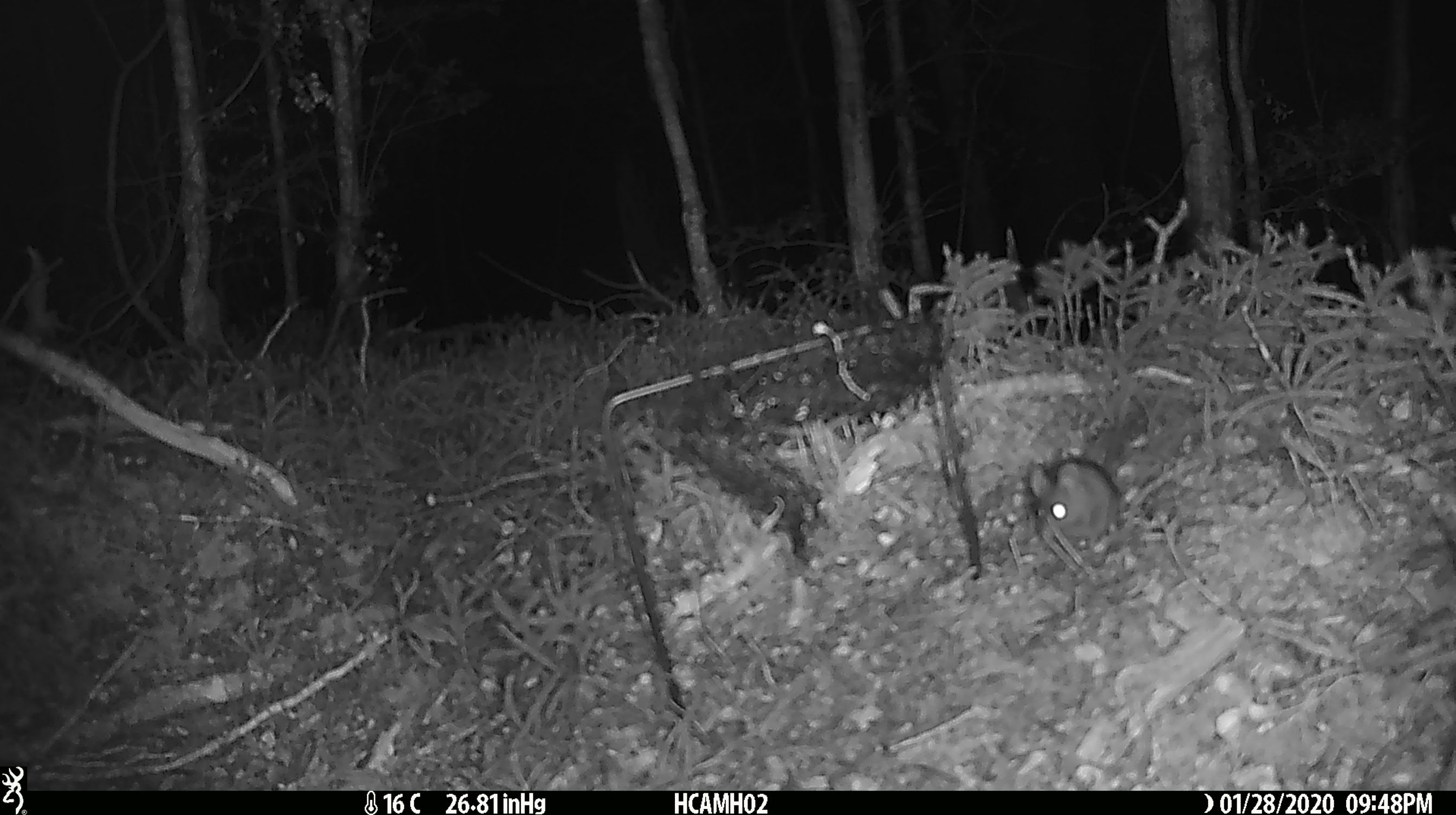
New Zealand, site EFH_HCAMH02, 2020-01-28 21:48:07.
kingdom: Animalia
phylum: Chordata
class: Mammalia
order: Rodentia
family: Muridae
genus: Mus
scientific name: Mus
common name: mouse